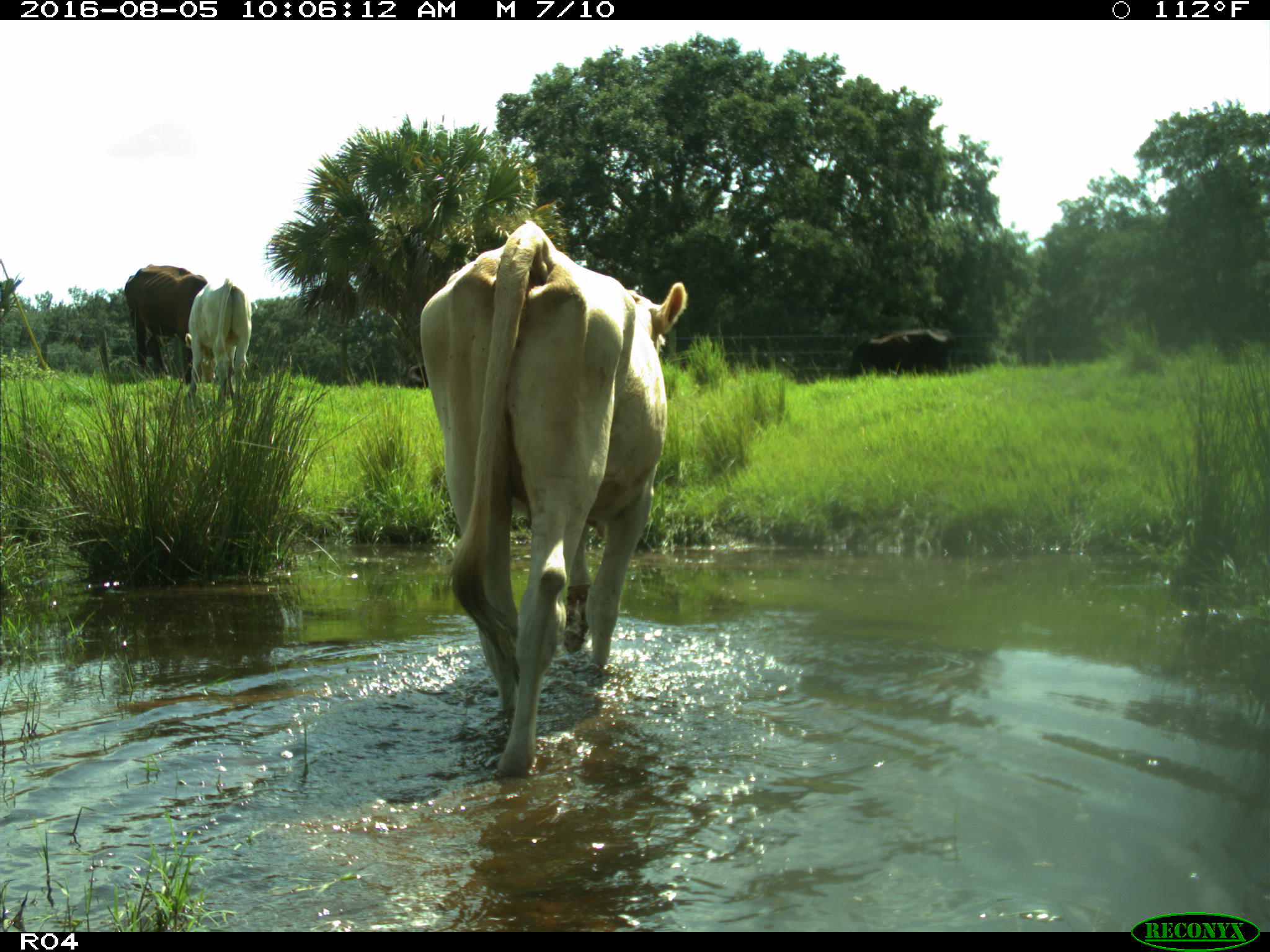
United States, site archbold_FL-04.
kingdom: Animalia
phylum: Chordata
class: Mammalia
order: Artiodactyla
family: Bovidae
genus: Bos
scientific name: Bos taurus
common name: domestic cow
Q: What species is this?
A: Bos taurus (domestic cow).